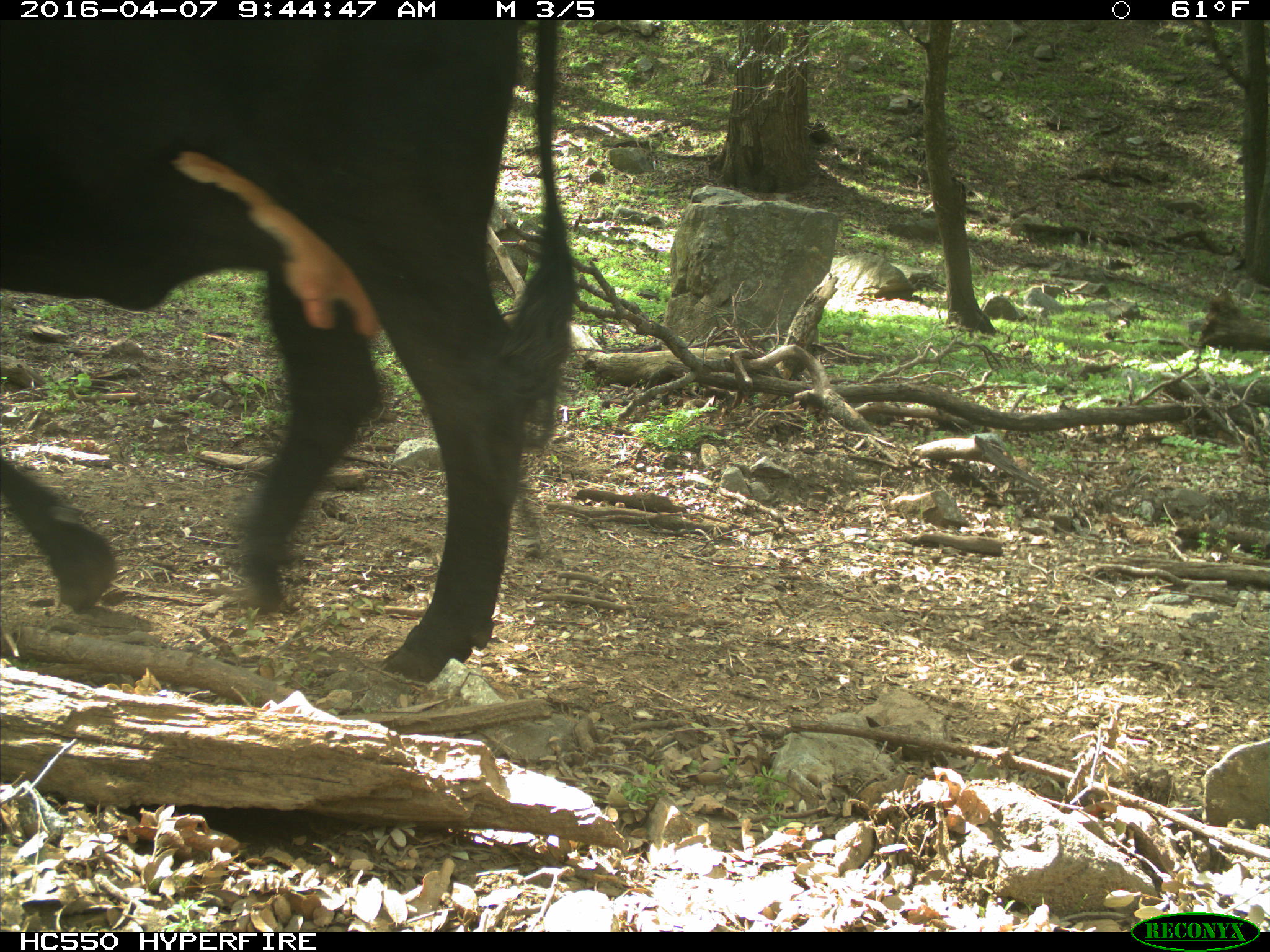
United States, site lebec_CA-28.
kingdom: Animalia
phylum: Chordata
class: Mammalia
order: Artiodactyla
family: Bovidae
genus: Bos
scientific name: Bos taurus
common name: domestic cow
Bos taurus (domestic cow).